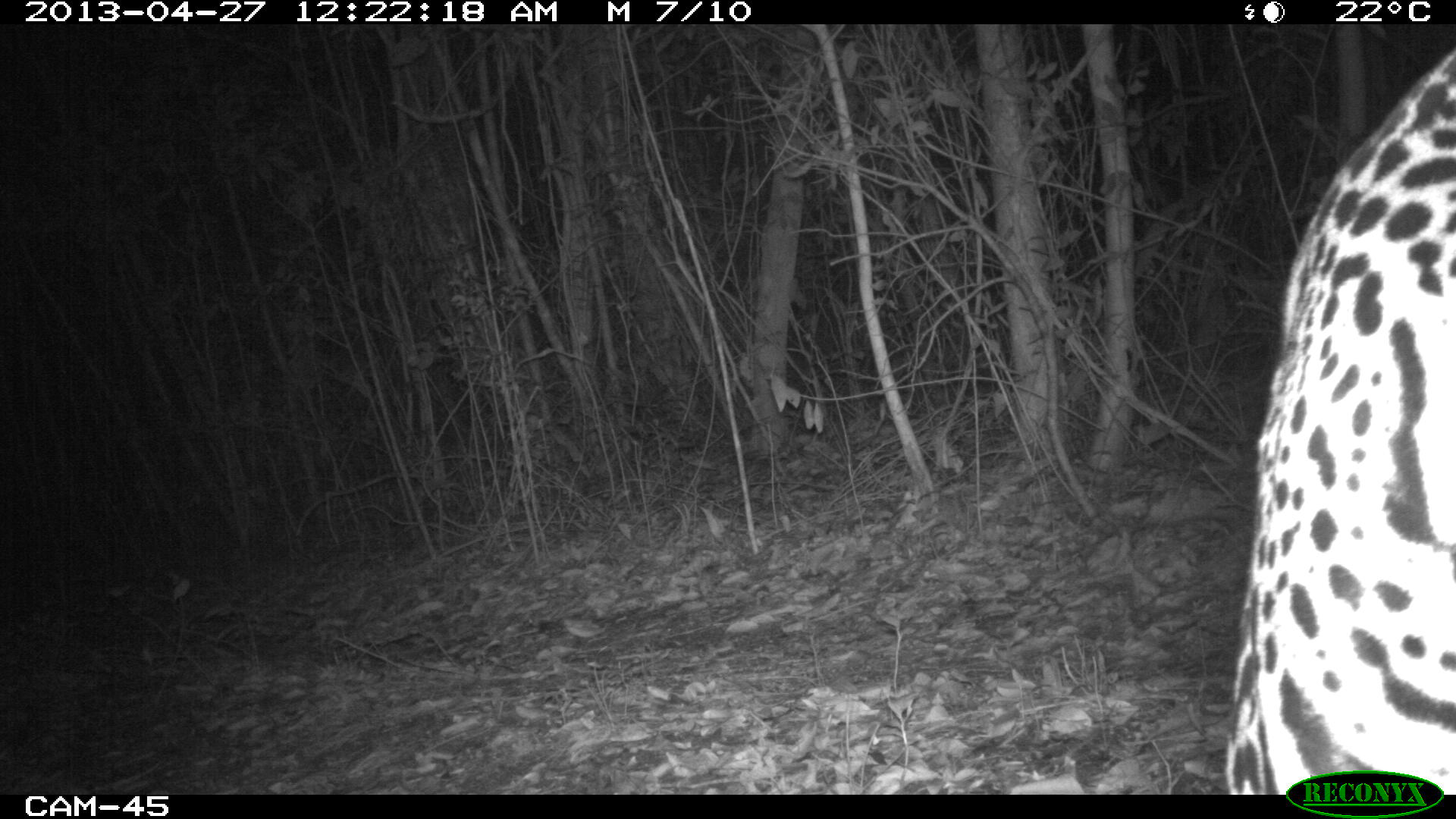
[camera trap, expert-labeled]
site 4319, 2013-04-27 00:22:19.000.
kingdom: Animalia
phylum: Chordata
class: Mammalia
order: Carnivora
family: Felidae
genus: Panthera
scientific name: Panthera onca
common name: jaguar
Panthera onca (jaguar), count 1, sex male.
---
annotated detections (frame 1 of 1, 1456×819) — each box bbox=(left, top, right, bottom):
panthera onca: bbox=(1226, 42, 1455, 794)